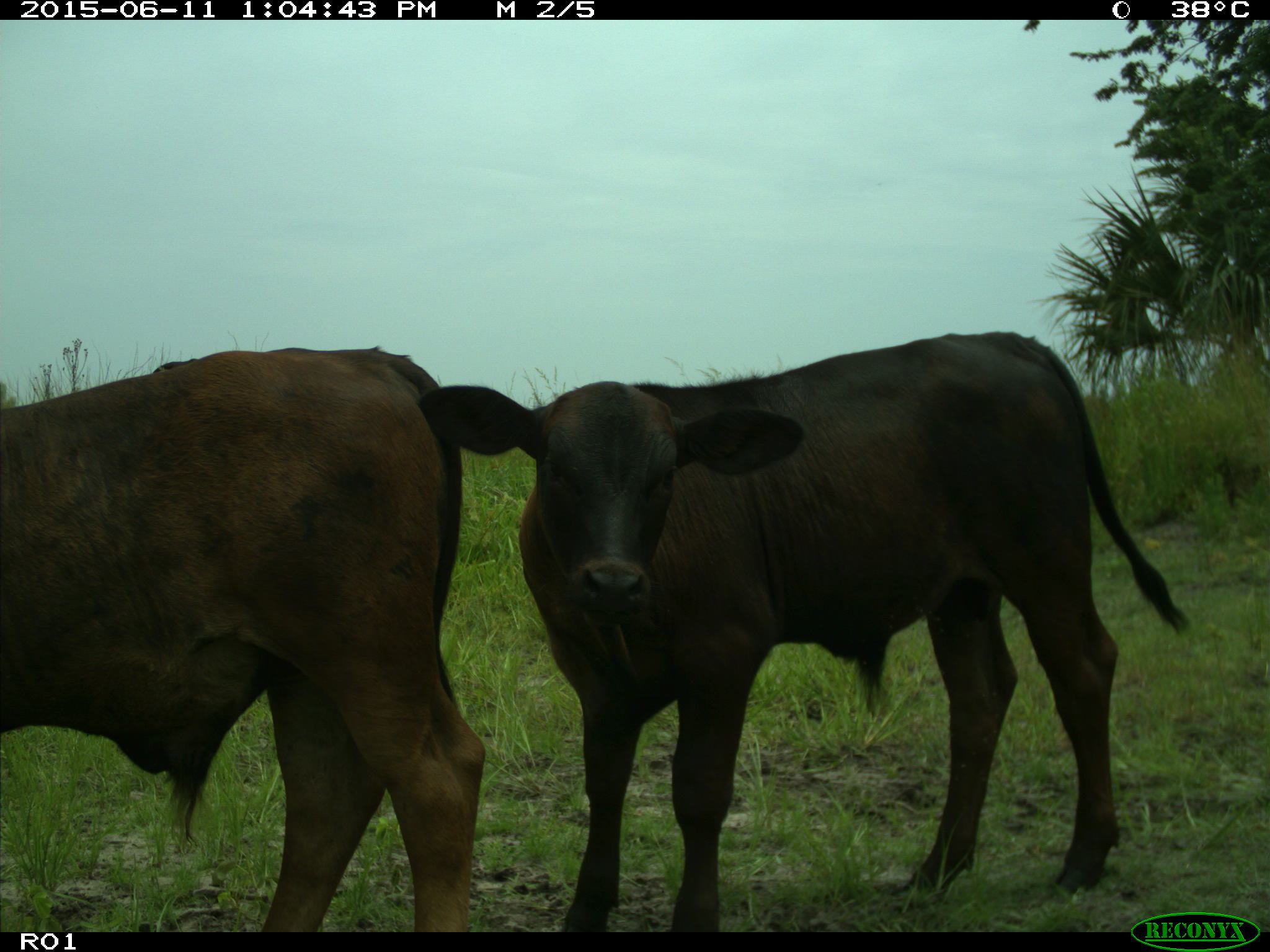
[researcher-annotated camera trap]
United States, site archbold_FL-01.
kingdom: Animalia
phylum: Chordata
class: Mammalia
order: Artiodactyla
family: Bovidae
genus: Bos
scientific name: Bos taurus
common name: domestic cow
Bos taurus (domestic cow).